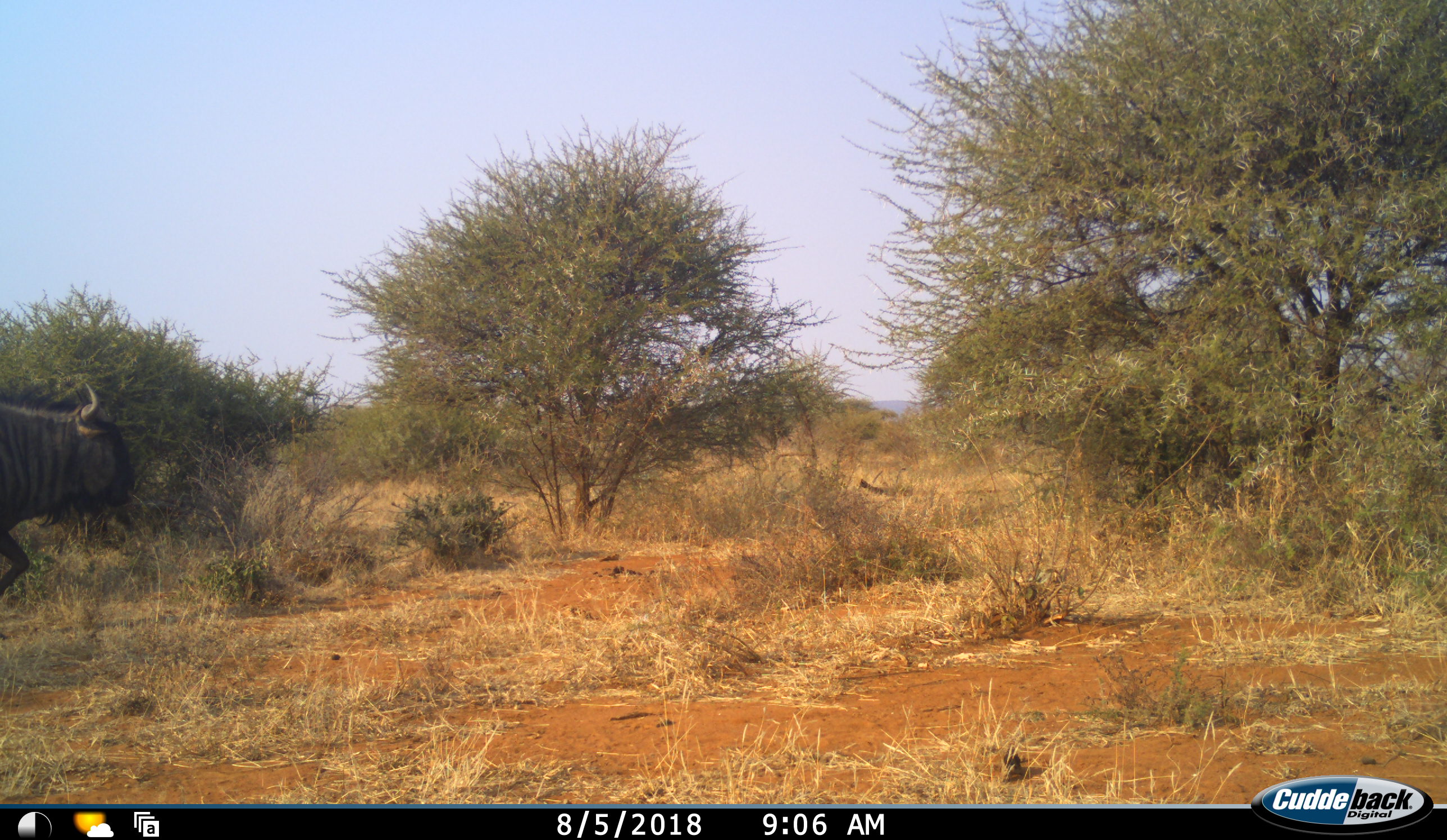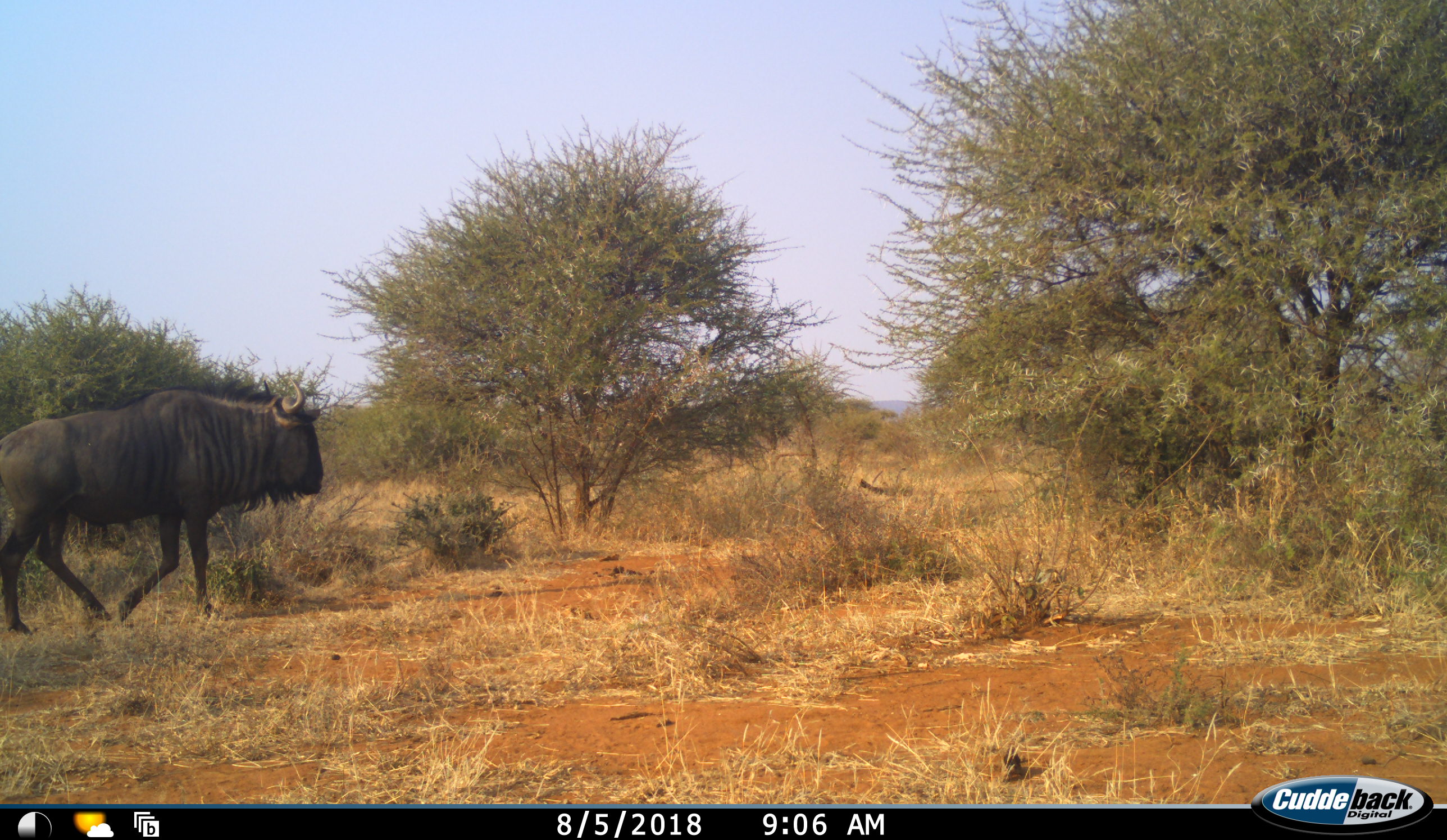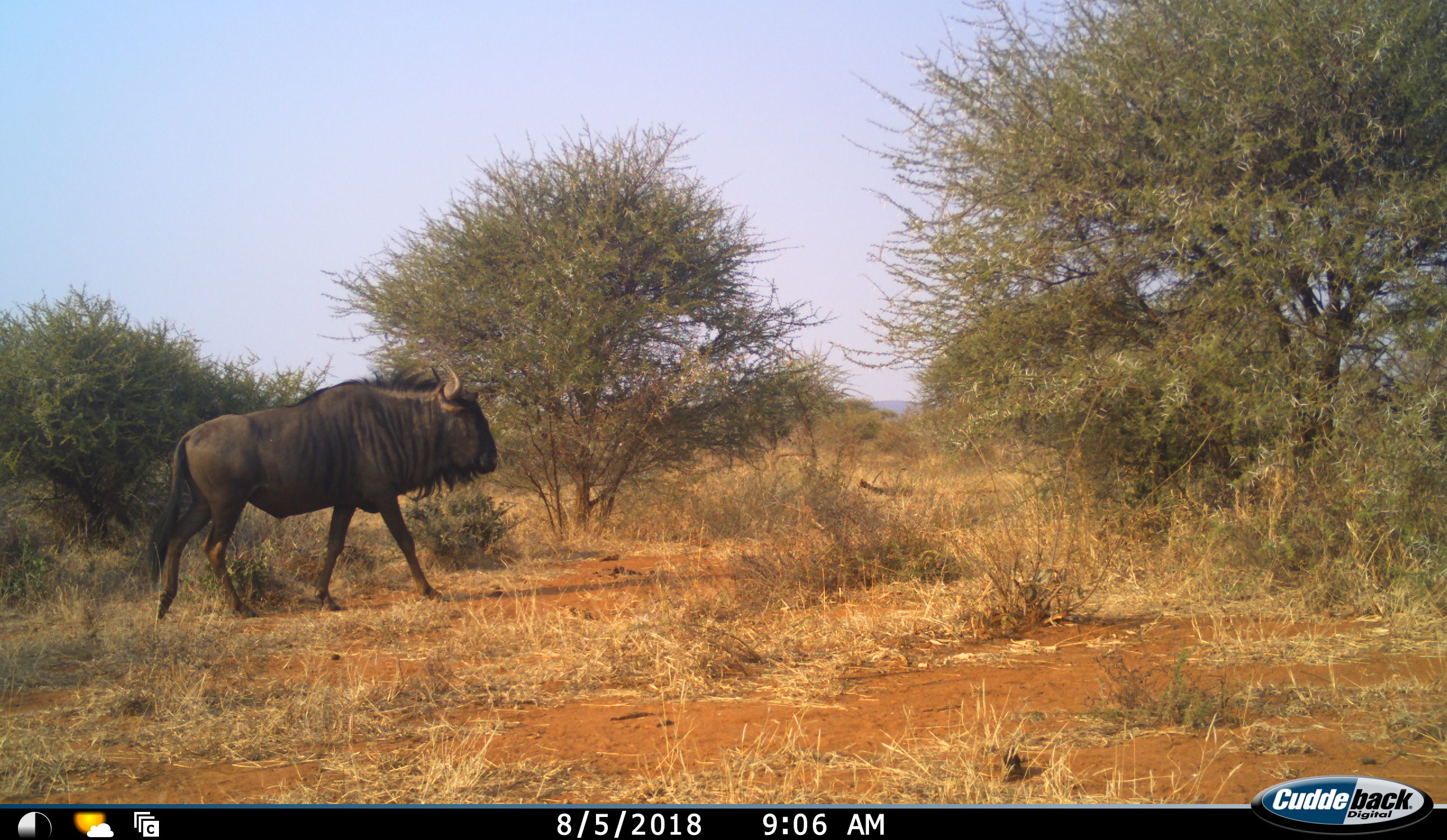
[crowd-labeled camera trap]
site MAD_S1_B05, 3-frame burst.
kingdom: Animalia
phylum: Chordata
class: Mammalia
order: Artiodactyla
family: Bovidae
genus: Connochaetes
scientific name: Connochaetes taurinus taurinus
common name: blue wildebeest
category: wildebeestblue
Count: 1.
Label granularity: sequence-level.